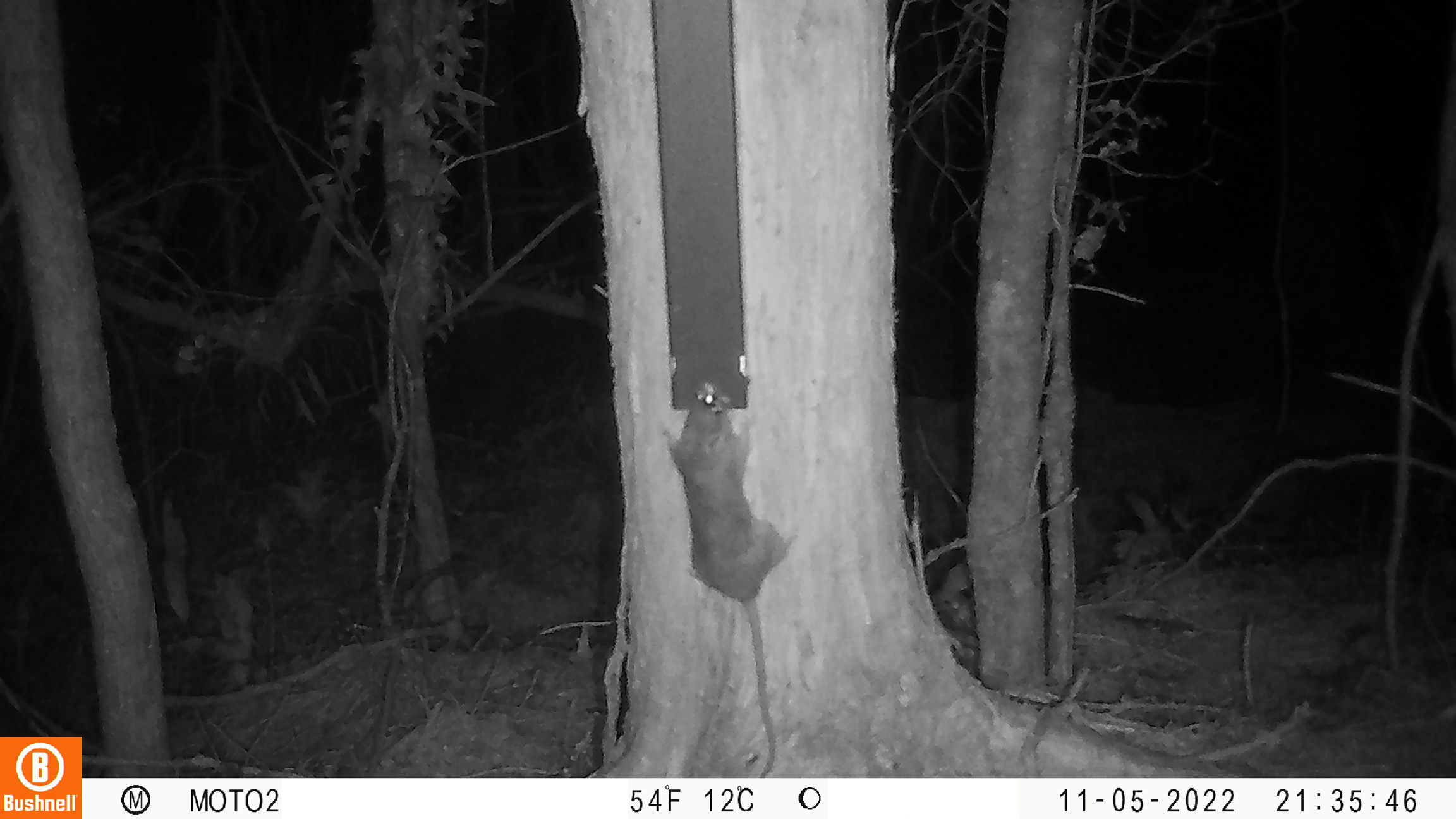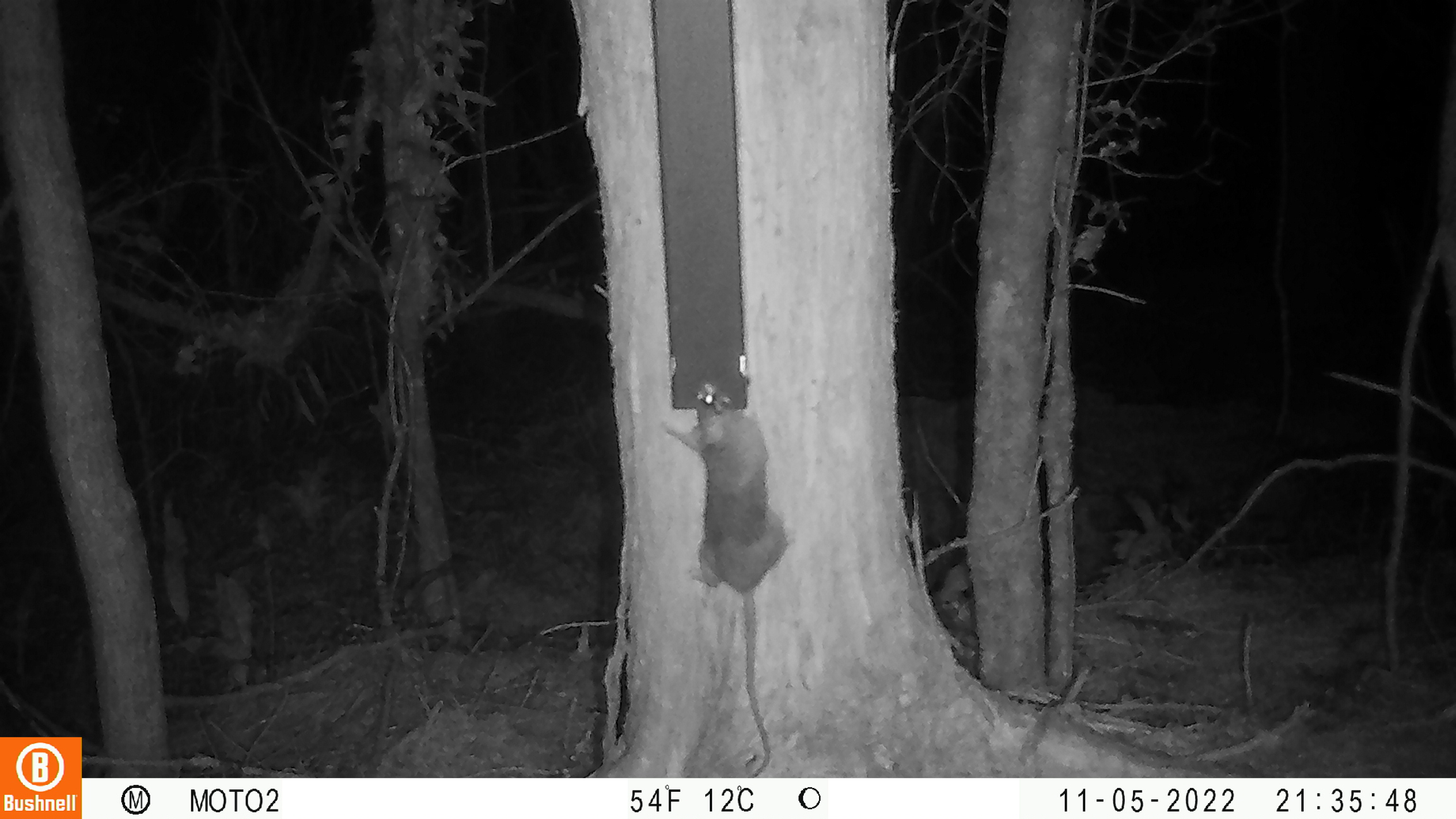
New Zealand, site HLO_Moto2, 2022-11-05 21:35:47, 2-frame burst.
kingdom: Animalia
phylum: Chordata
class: Mammalia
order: Rodentia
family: Muridae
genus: Rattus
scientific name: Rattus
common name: rat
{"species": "rat (Rattus)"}